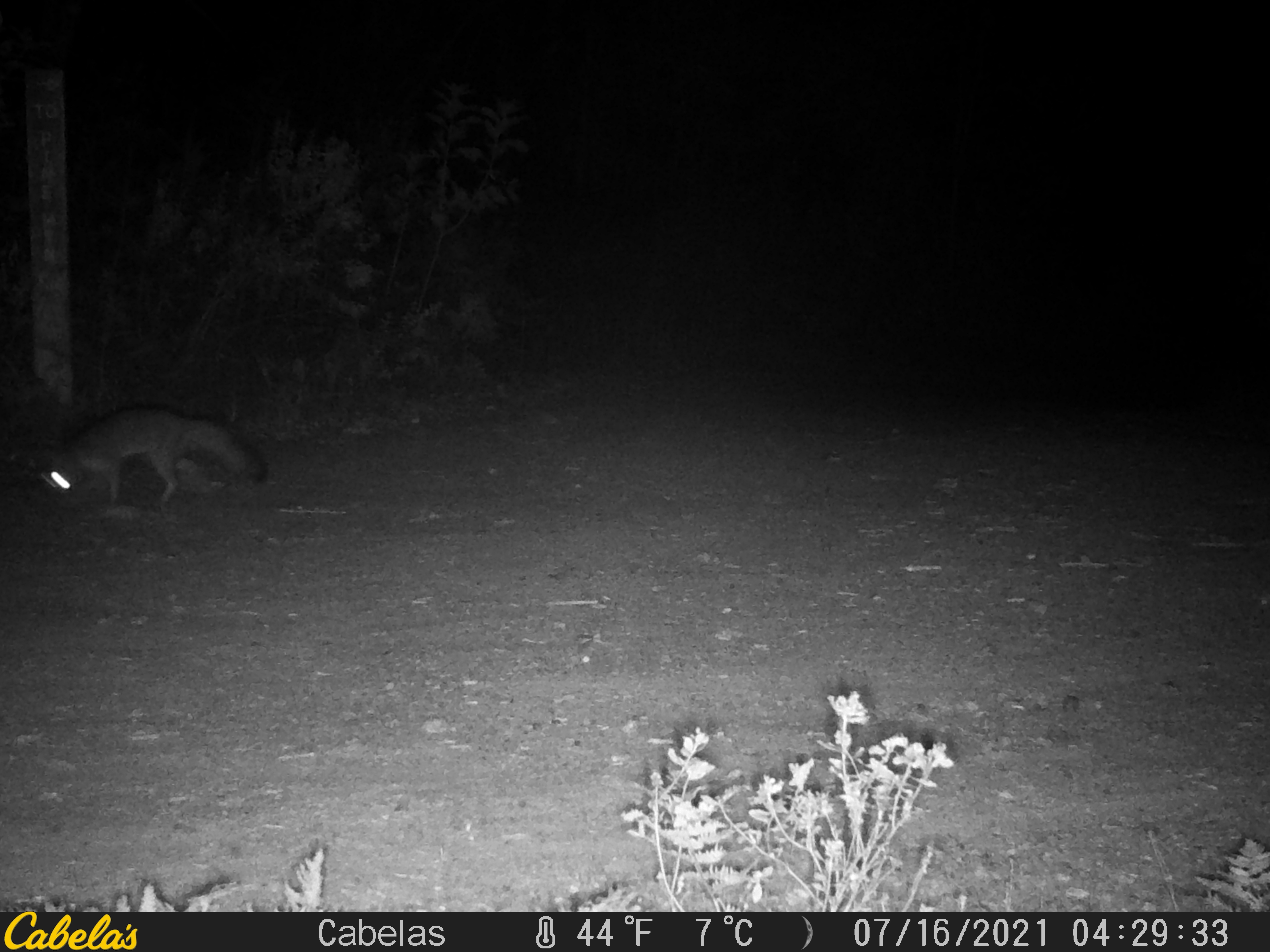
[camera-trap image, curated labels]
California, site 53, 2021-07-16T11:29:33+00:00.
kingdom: Animalia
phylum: Chordata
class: Mammalia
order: Carnivora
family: Canidae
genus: Urocyon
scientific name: Urocyon cinereoargenteus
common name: gray fox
Gray fox (Urocyon cinereoargenteus).